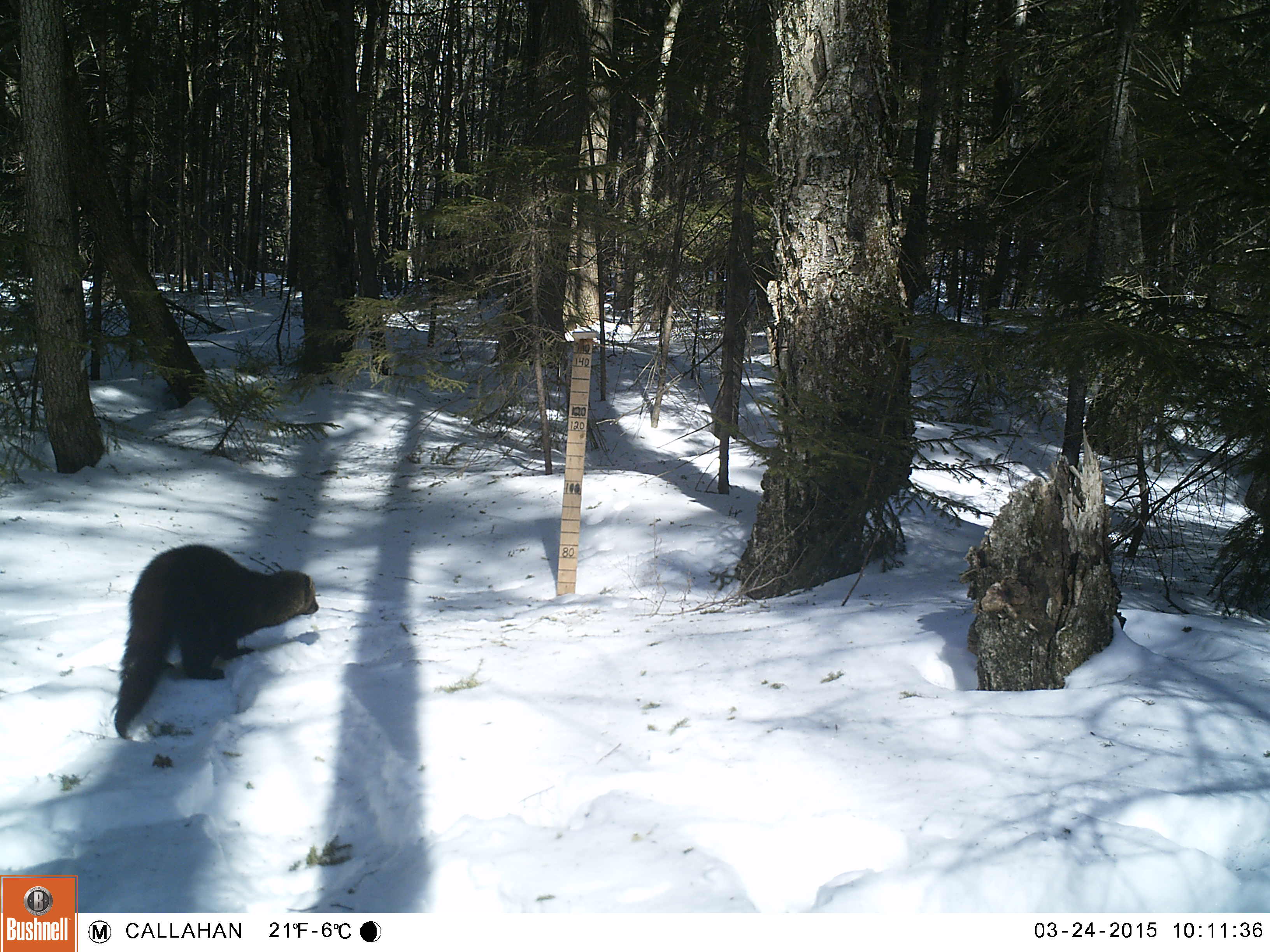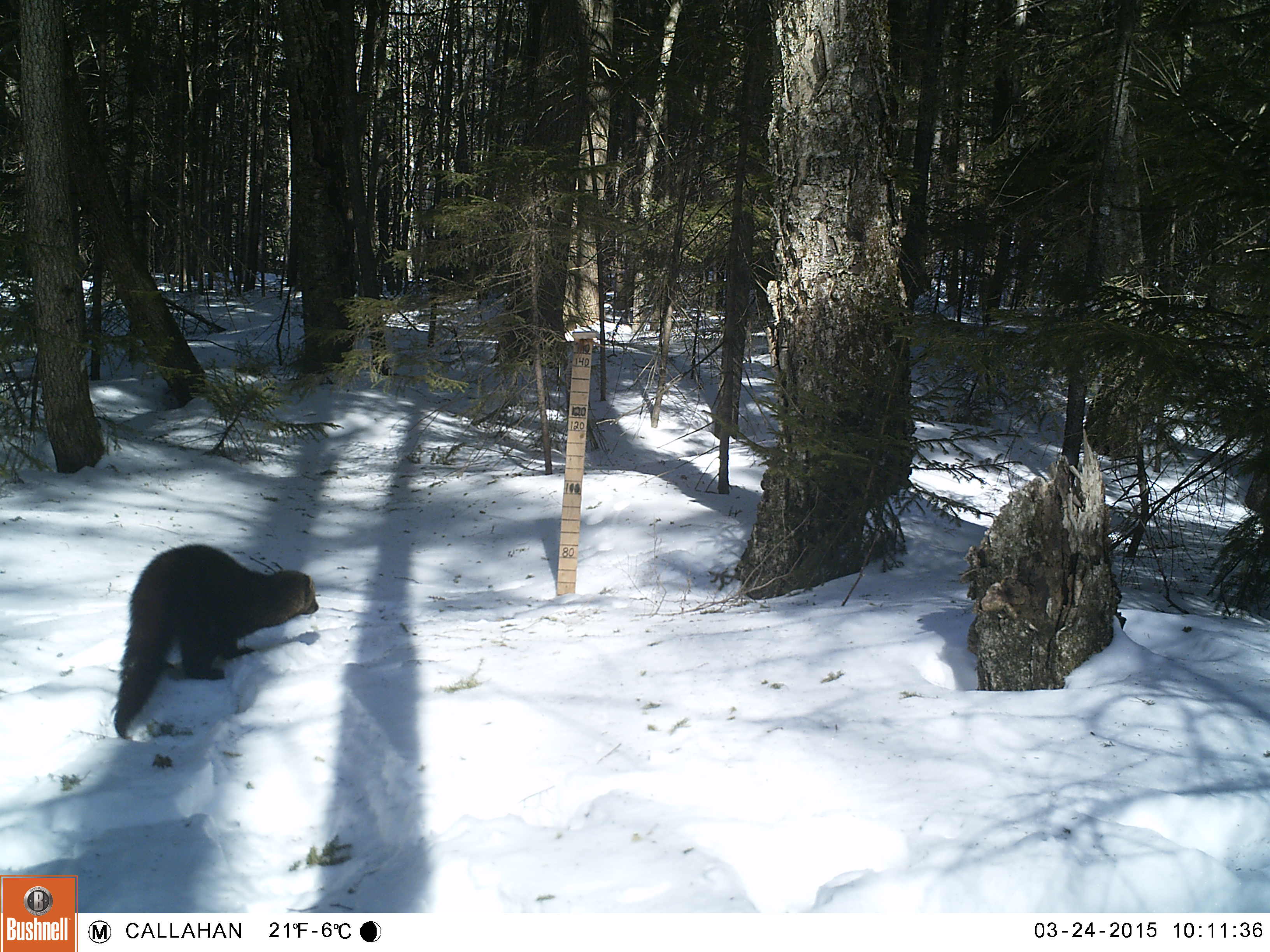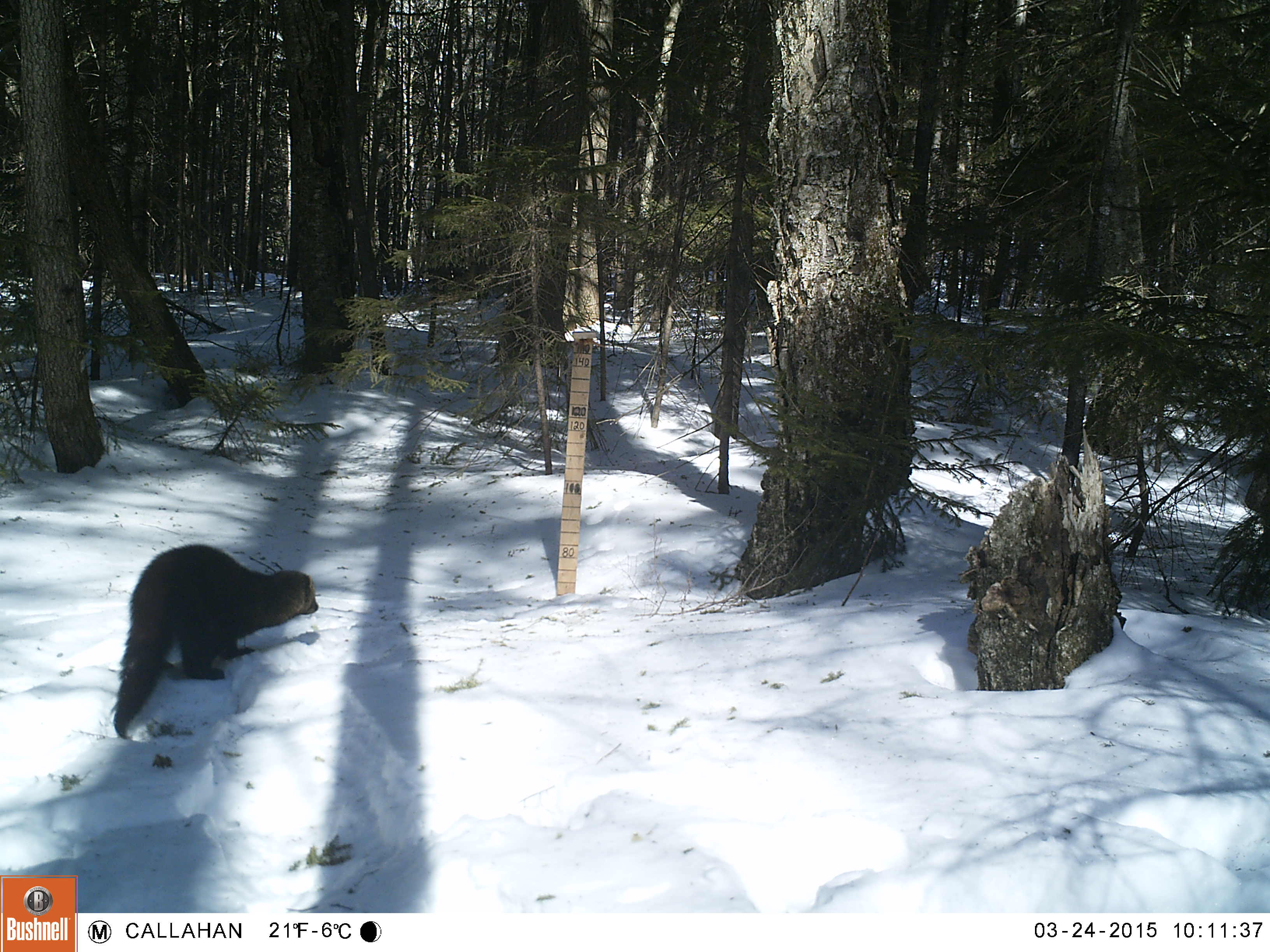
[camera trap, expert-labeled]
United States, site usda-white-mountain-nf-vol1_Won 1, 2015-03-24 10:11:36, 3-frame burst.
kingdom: Animalia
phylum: Chordata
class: Mammalia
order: Carnivora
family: Mustelidae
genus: Pekania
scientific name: Pekania pennanti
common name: fisher